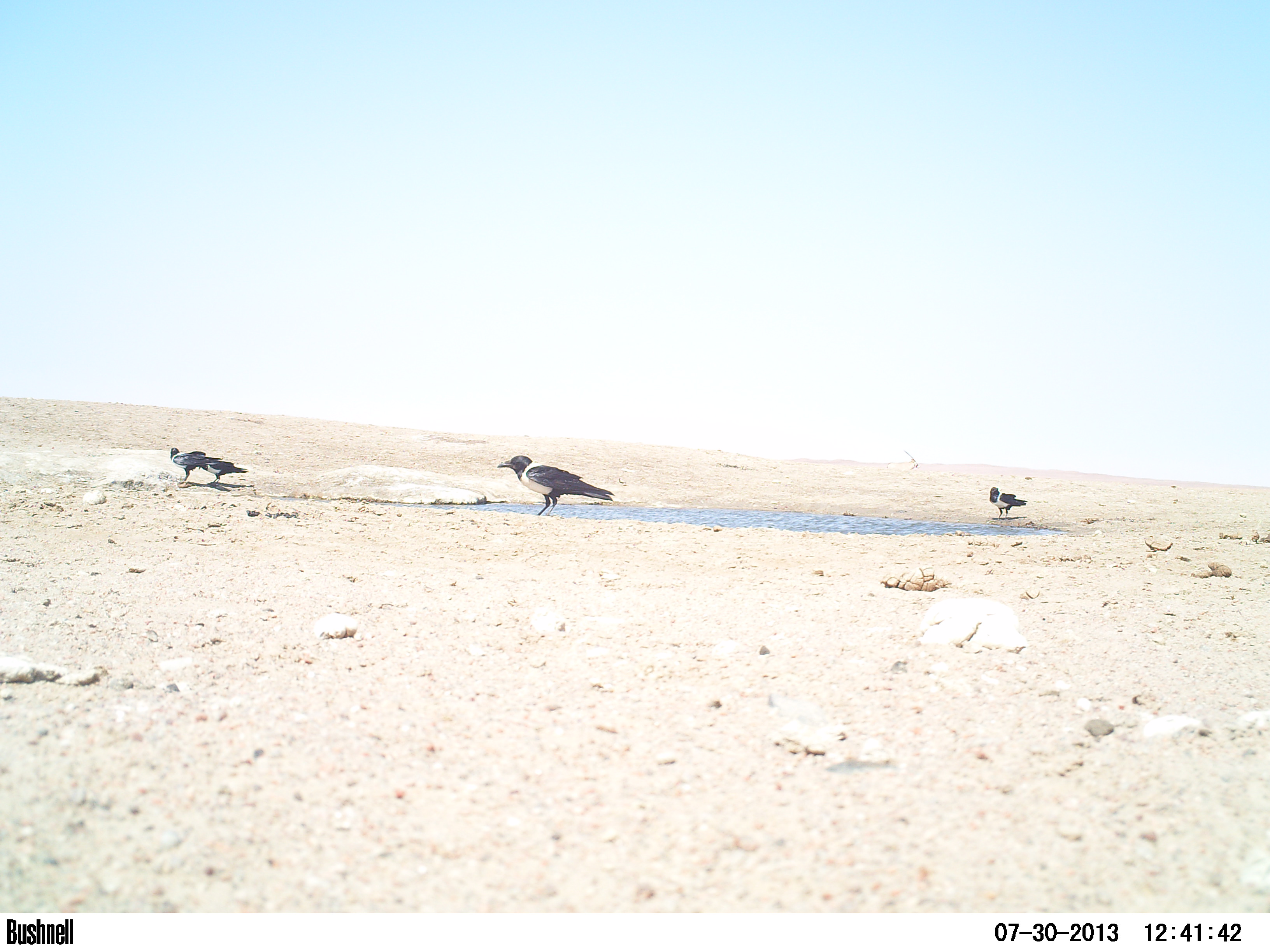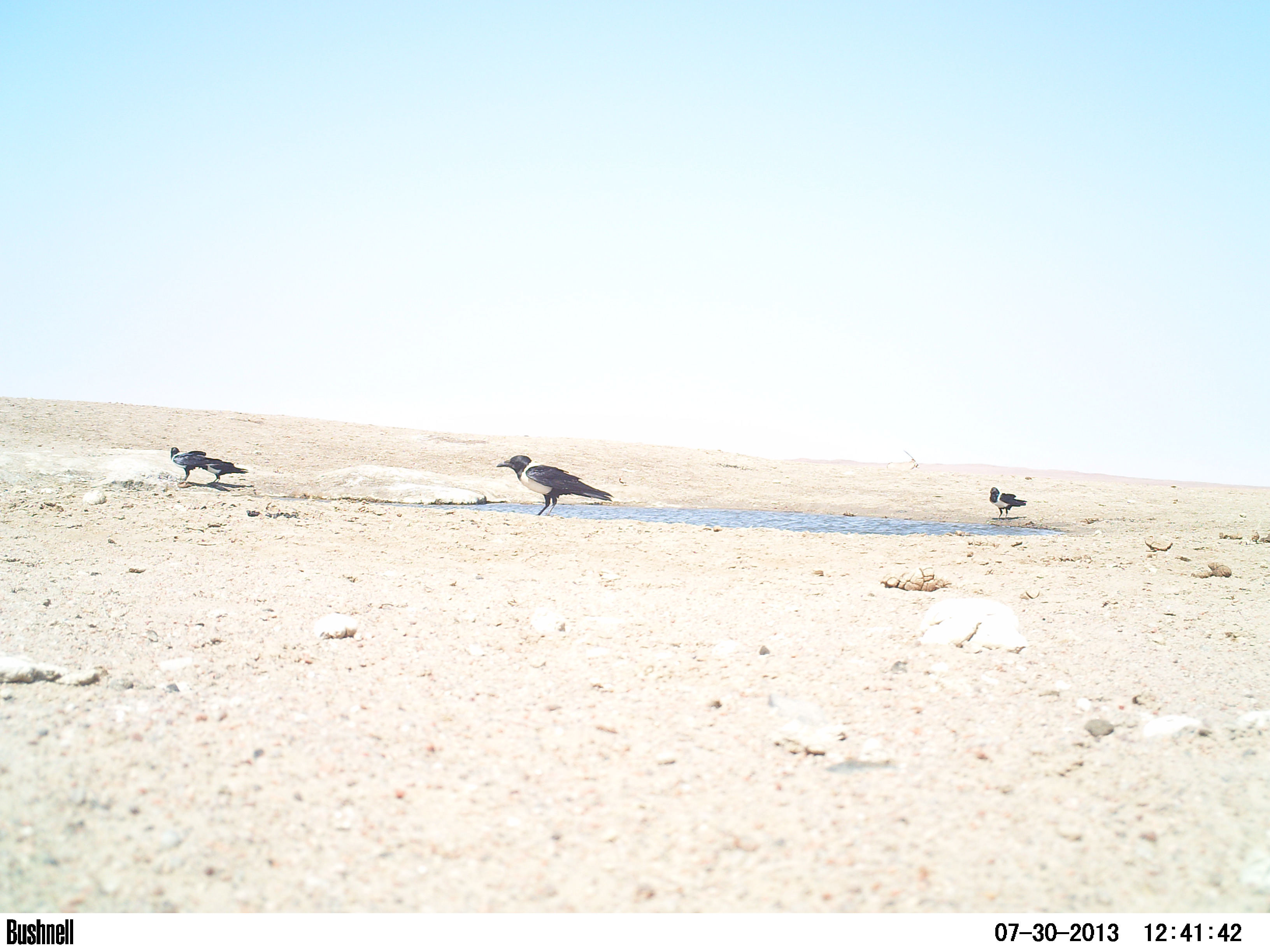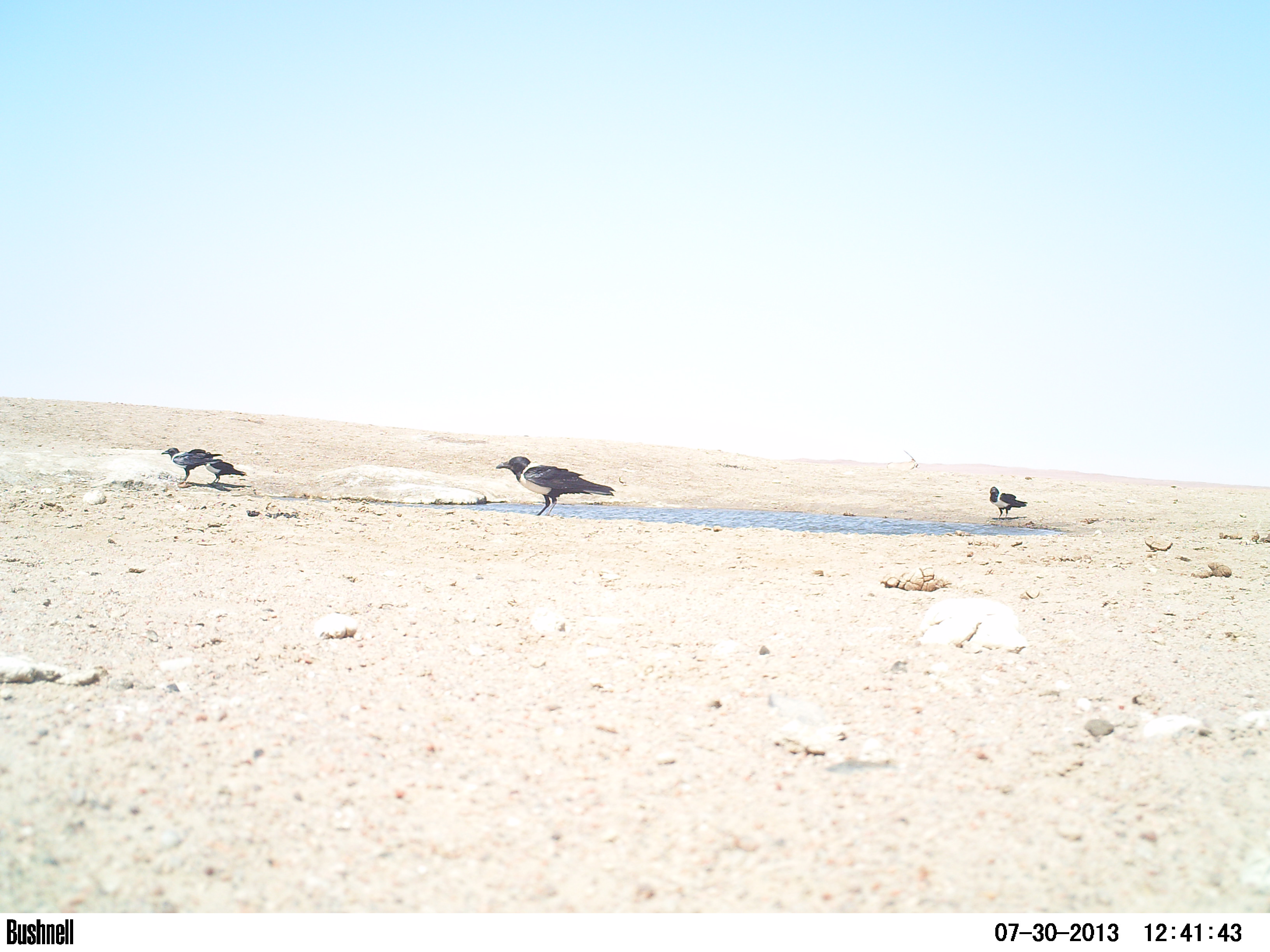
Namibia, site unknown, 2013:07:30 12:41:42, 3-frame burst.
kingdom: Animalia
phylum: Chordata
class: Aves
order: Passeriformes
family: Corvidae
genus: Corvus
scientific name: Corvus albus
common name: pied crow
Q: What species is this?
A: Corvus albus (pied crow).